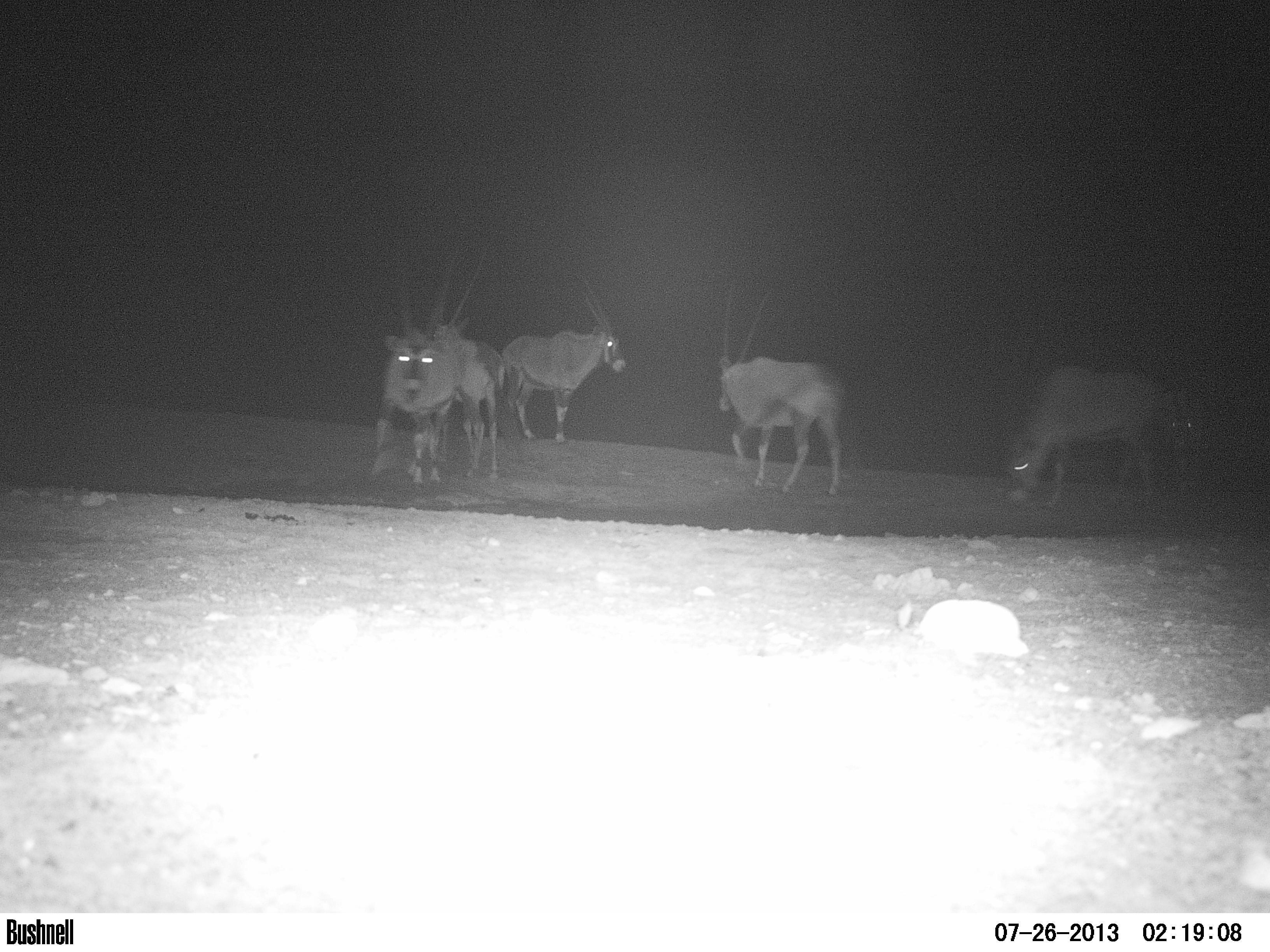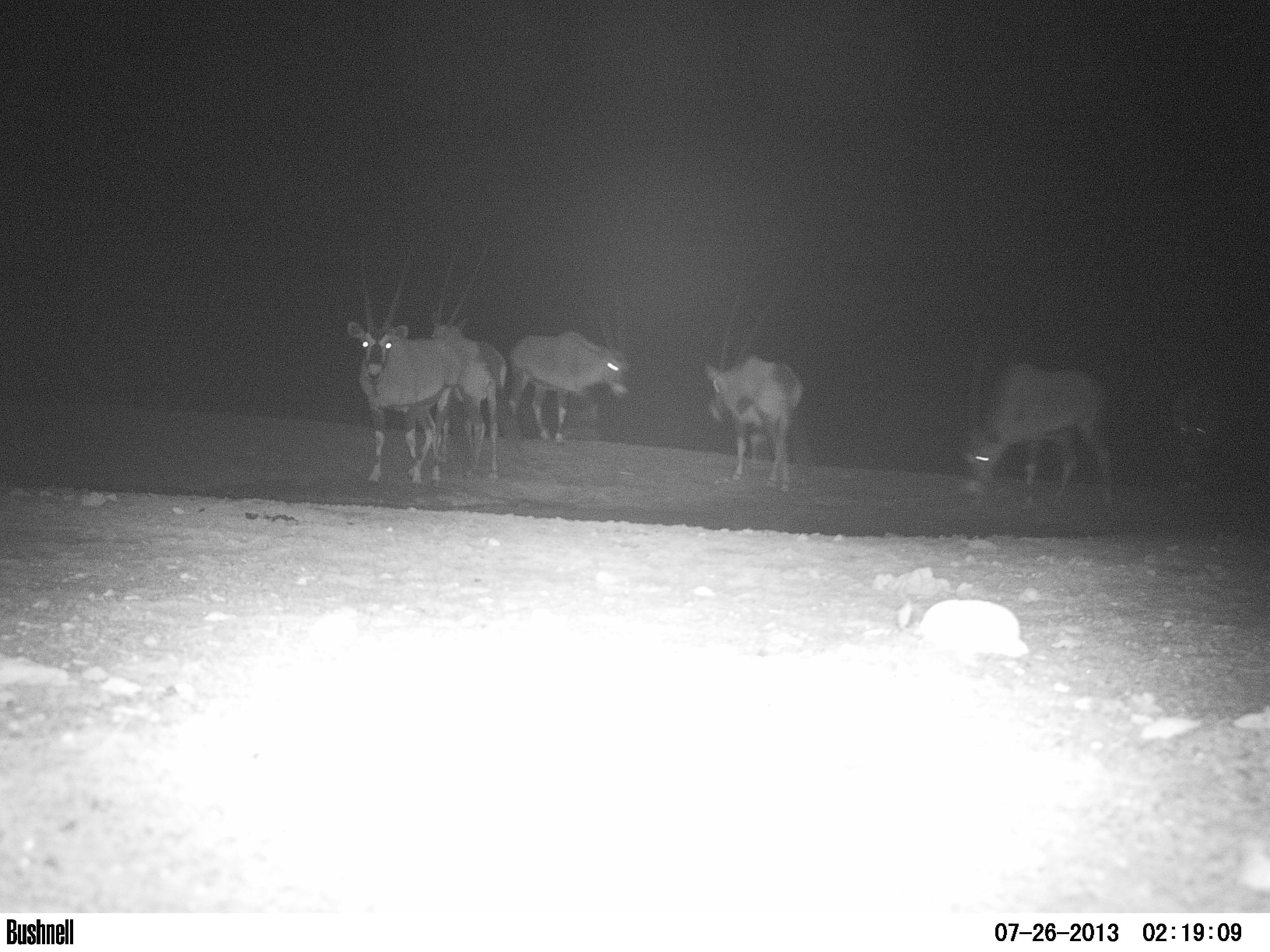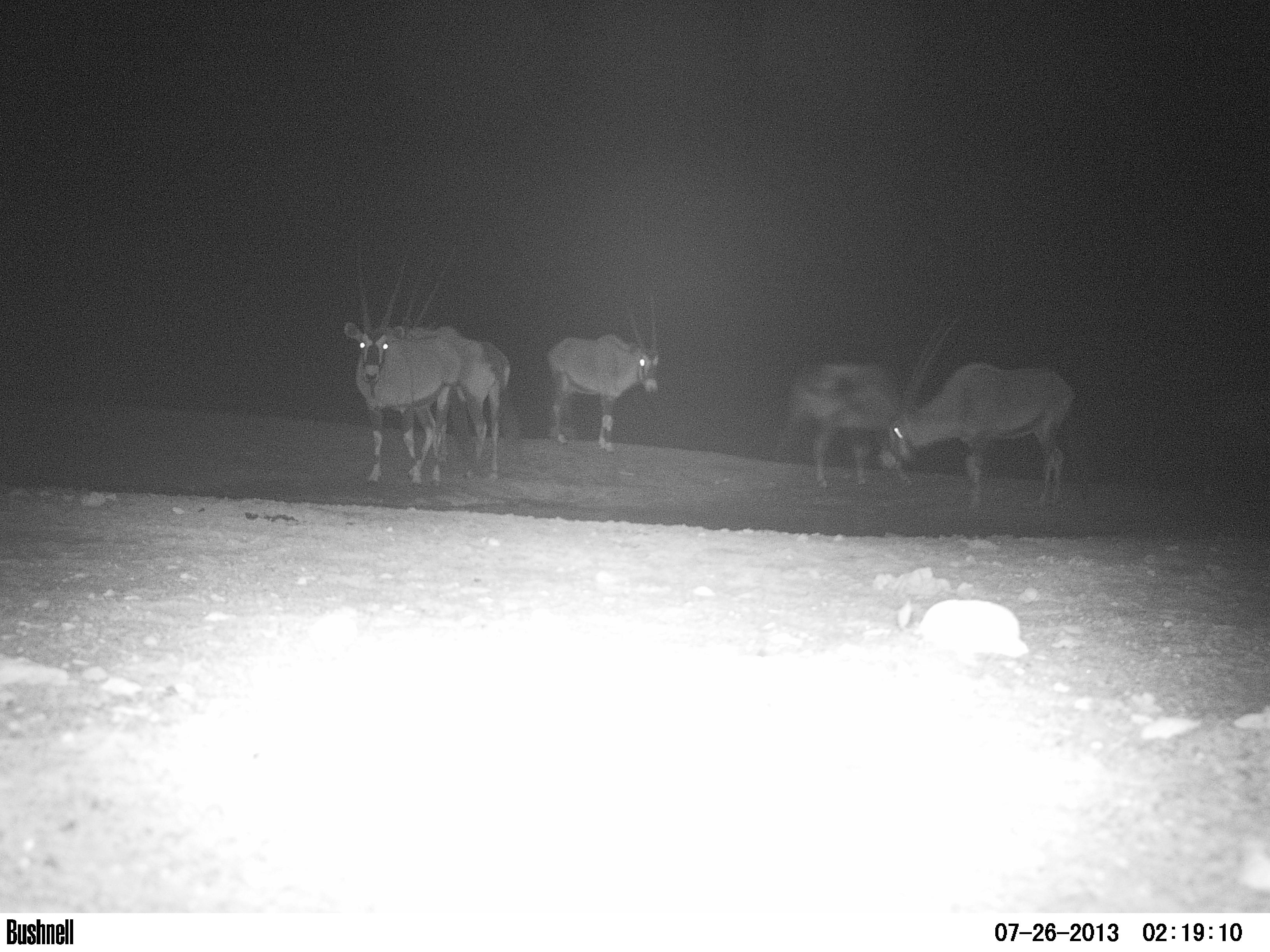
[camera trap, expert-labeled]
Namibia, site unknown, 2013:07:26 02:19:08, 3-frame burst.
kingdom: Animalia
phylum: Chordata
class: Mammalia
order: Artiodactyla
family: Bovidae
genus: Oryx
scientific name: Oryx gazella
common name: gemsbok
Oryx gazella (gemsbok).